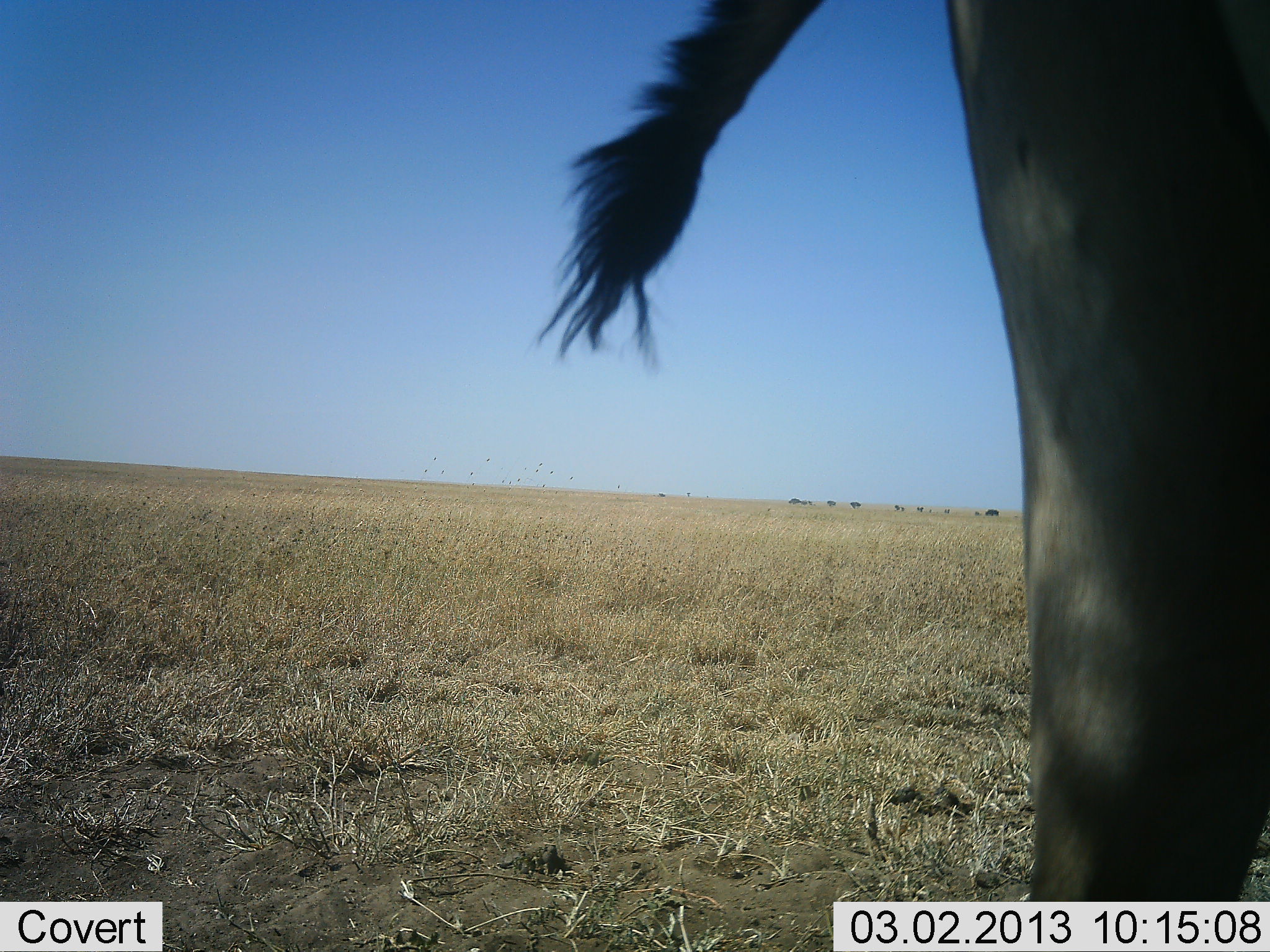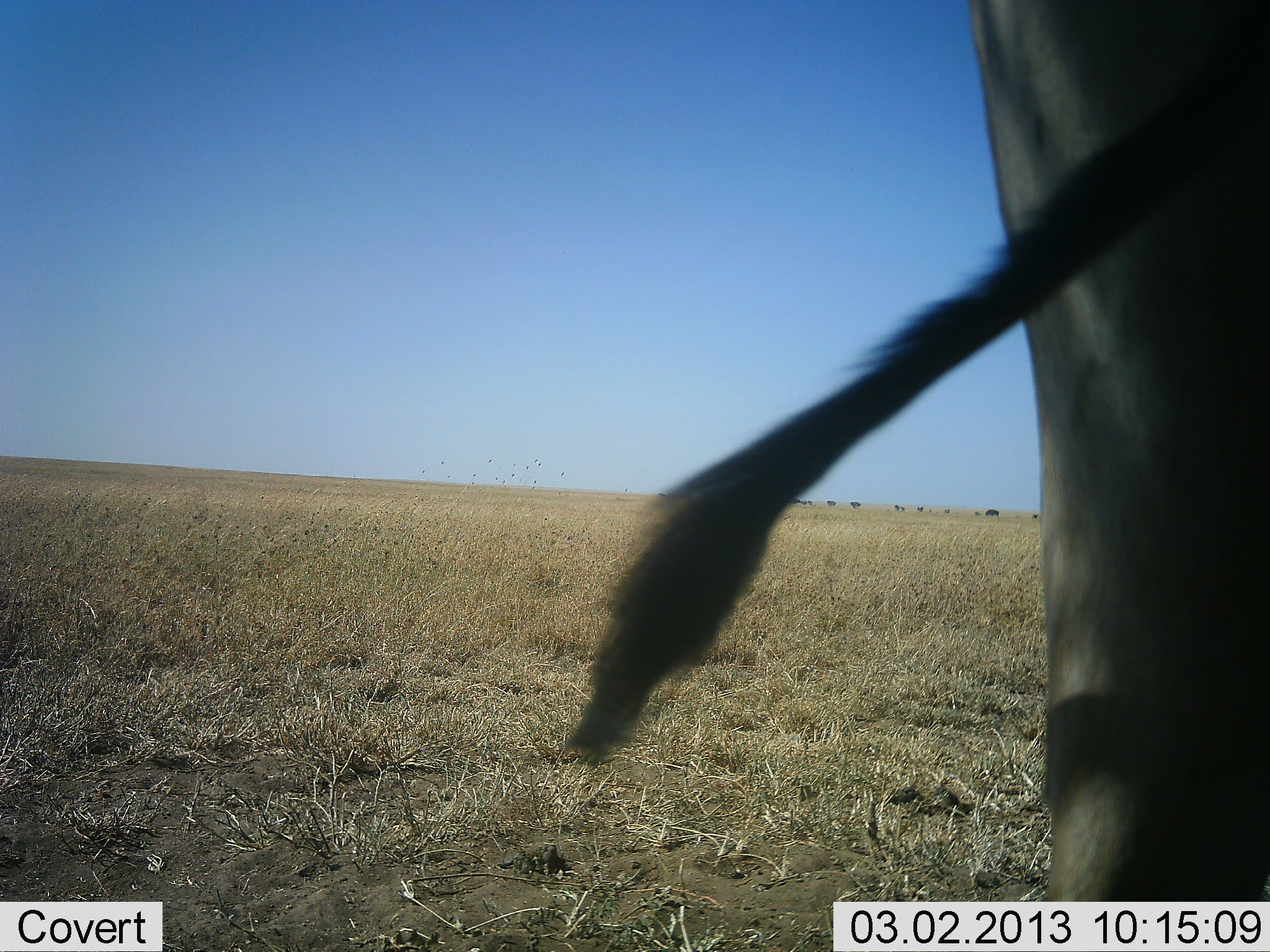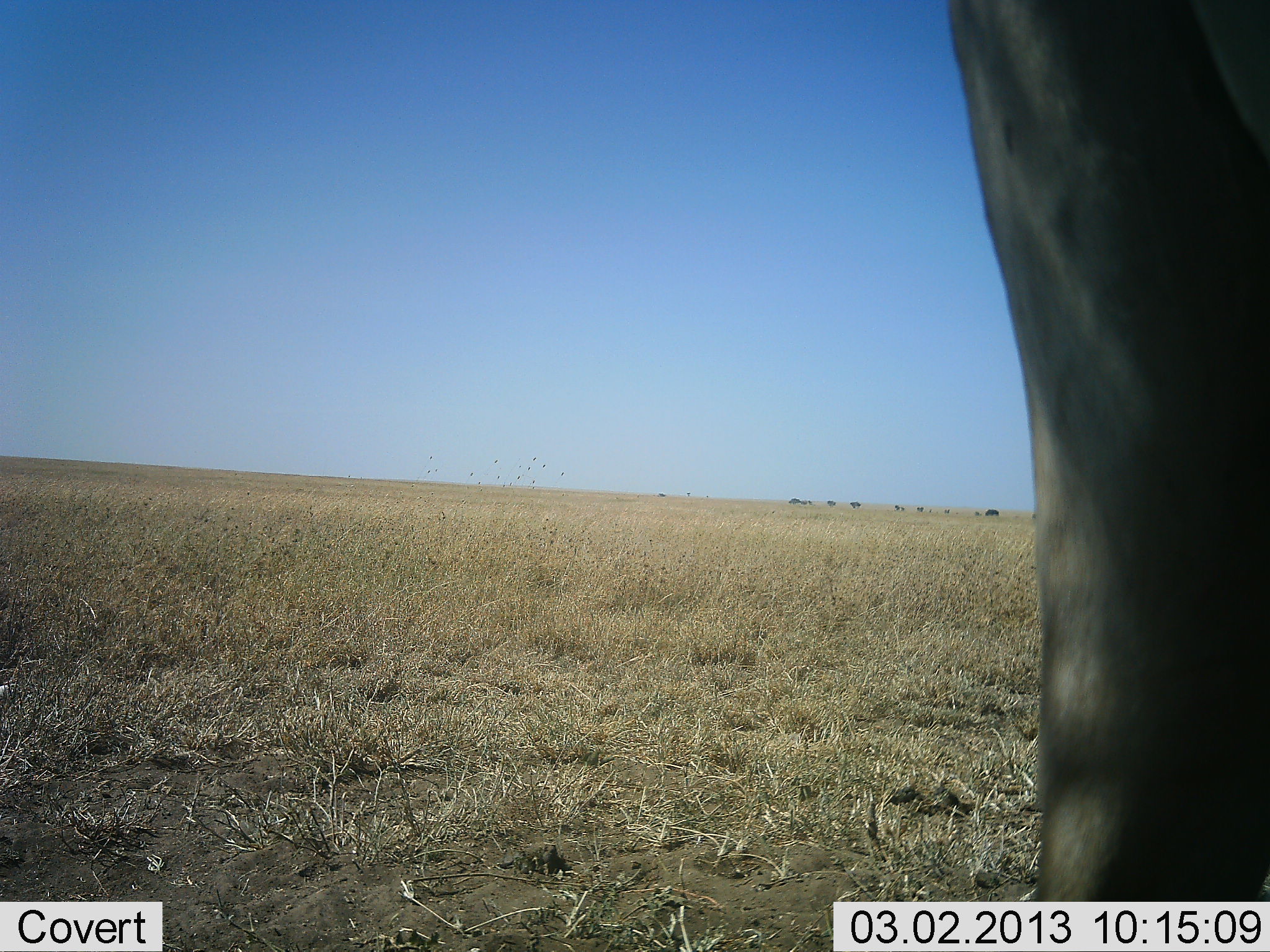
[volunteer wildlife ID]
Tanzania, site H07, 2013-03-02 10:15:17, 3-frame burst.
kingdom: Animalia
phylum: Chordata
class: Mammalia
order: Artiodactyla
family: Bovidae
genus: Alcelaphus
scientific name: Alcelaphus buselaphus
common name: hartebeest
Hartebeest (Alcelaphus buselaphus), count 1. Behavior (volunteer vote fractions): standing 100%, resting 0%, moving 0%, interacting 0%. Young present (vote fraction): 0%. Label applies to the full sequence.